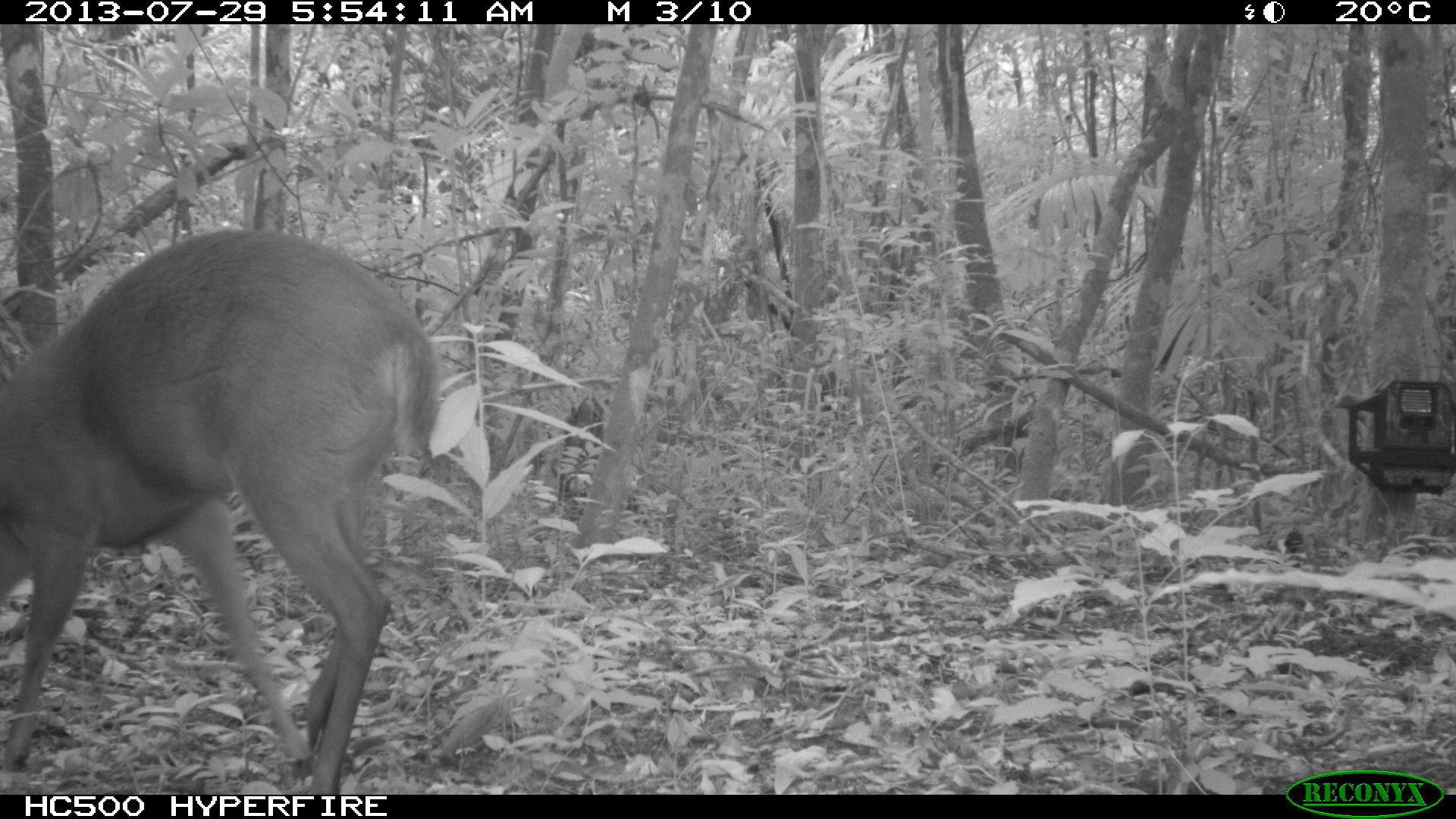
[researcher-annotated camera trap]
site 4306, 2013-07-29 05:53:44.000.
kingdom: Animalia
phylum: Chordata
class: Mammalia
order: Artiodactyla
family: Cervidae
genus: Mazama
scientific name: Mazama temama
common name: central american red brocket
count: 1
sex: male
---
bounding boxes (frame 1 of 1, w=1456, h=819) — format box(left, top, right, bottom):
mazama temama: box(0, 224, 436, 794)